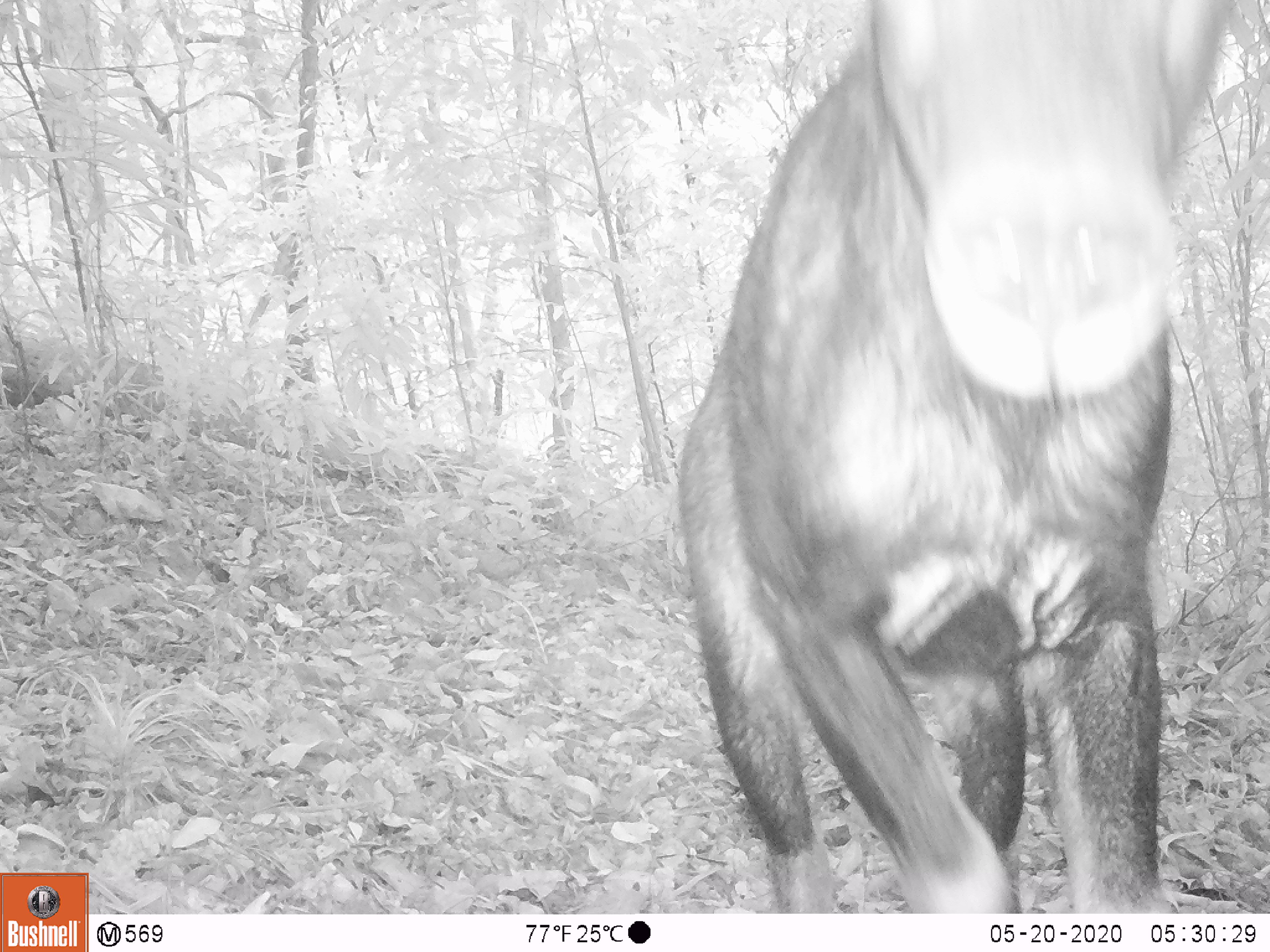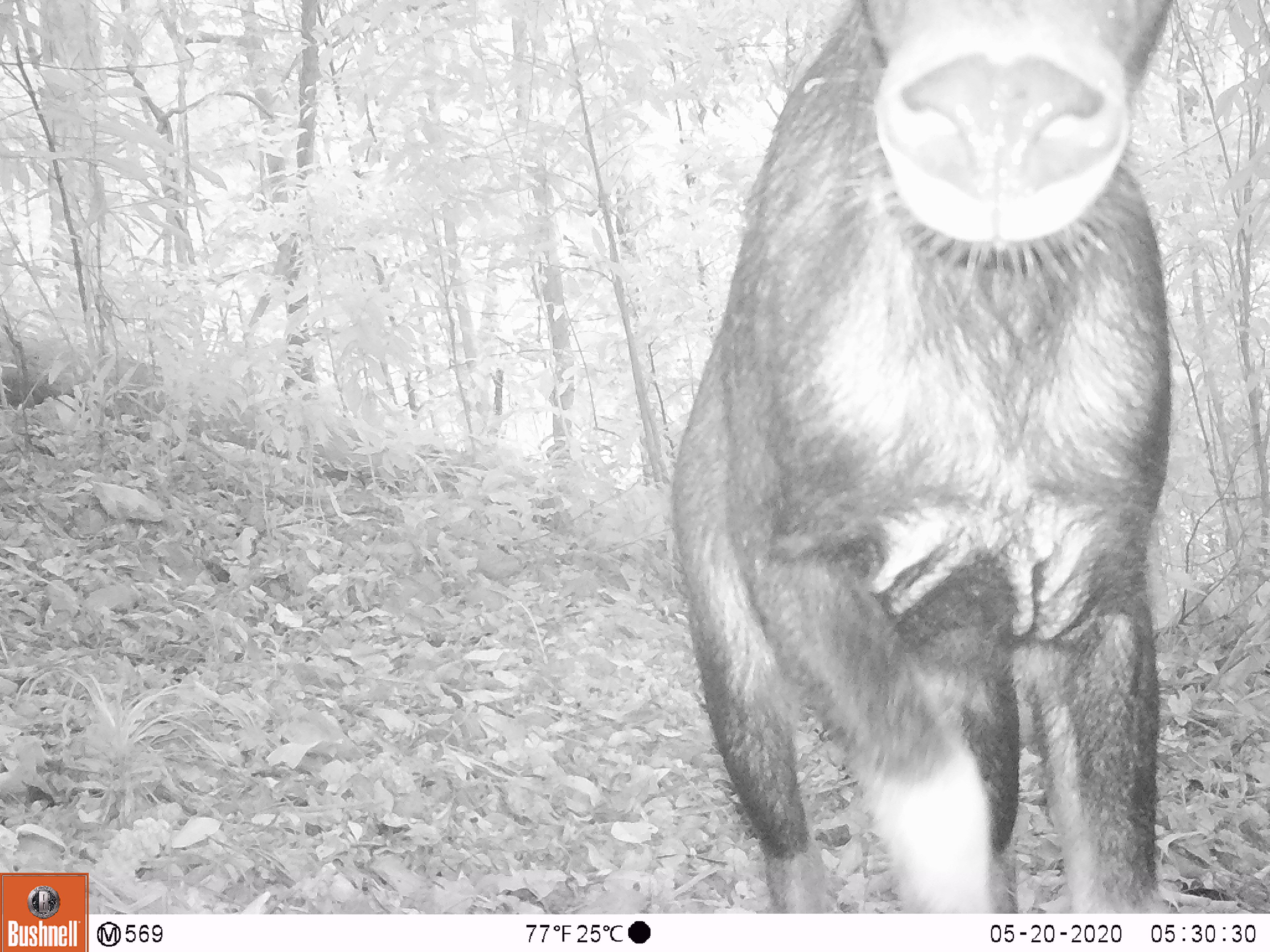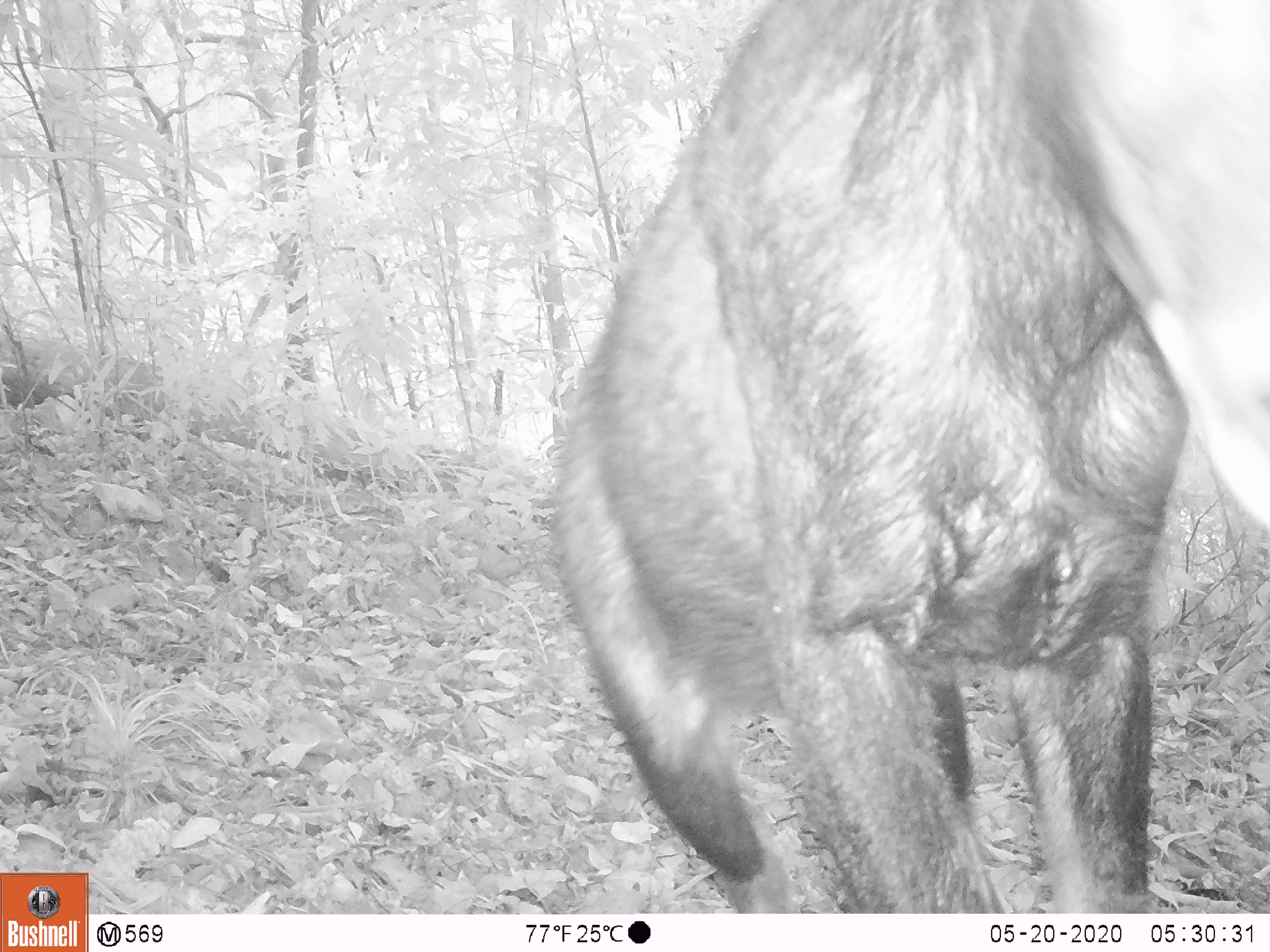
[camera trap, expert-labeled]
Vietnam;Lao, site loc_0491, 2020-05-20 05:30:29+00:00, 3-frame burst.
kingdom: Animalia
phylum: Chordata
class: Mammalia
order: Artiodactyla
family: Bovidae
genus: Capricornis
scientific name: Capricornis sumatraensis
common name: chinese serow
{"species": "chinese serow (Capricornis sumatraensis)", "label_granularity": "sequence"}